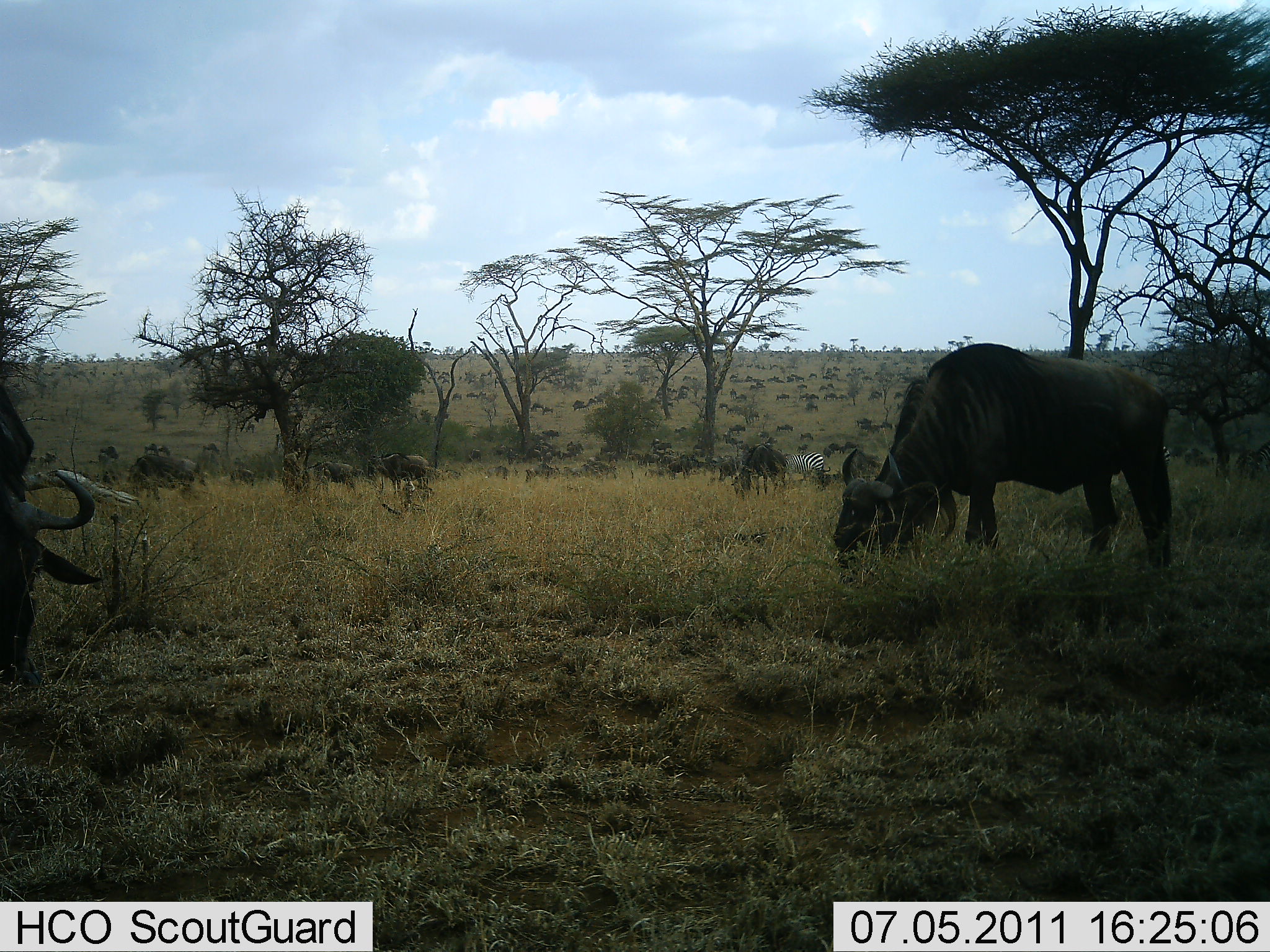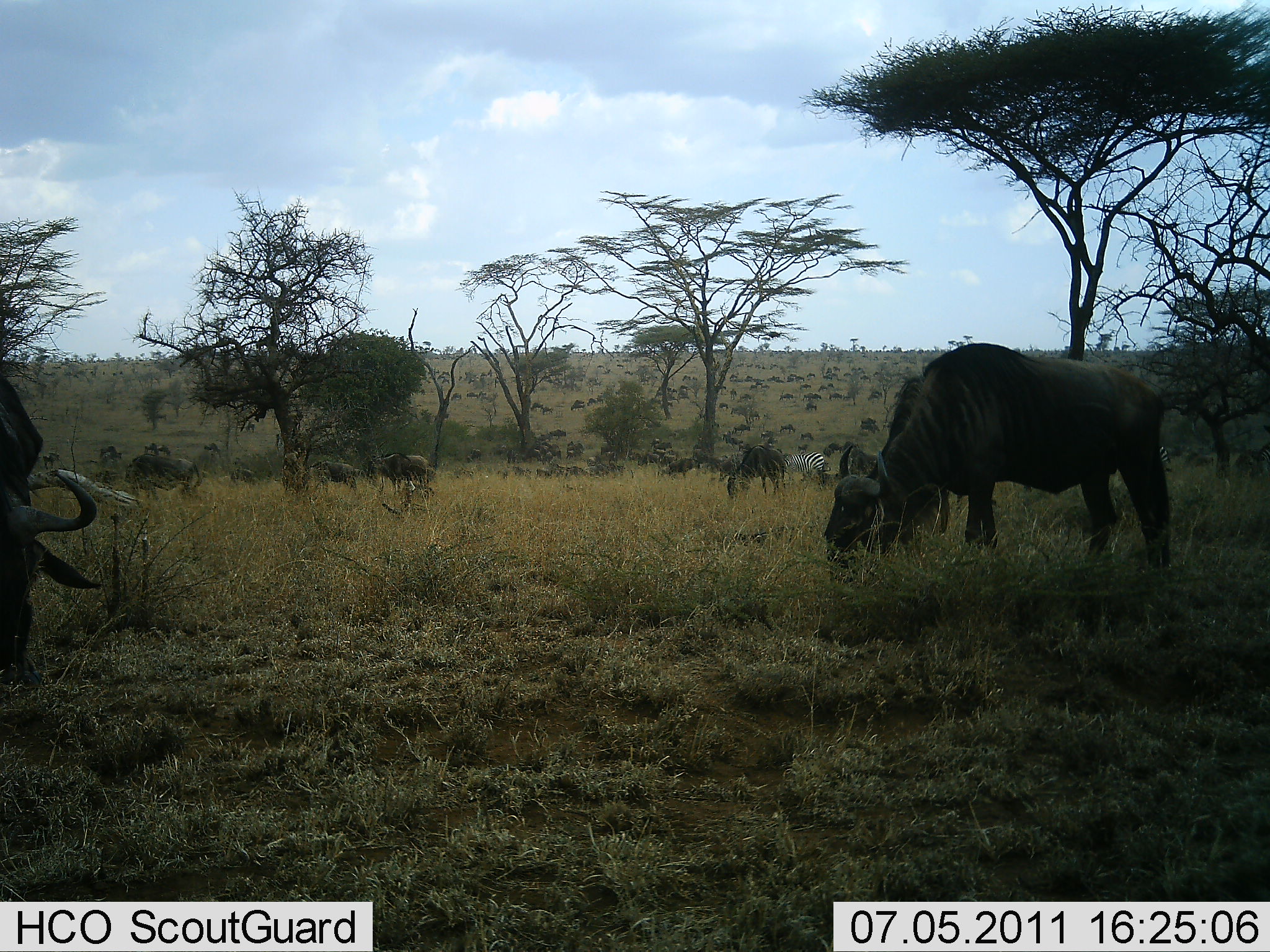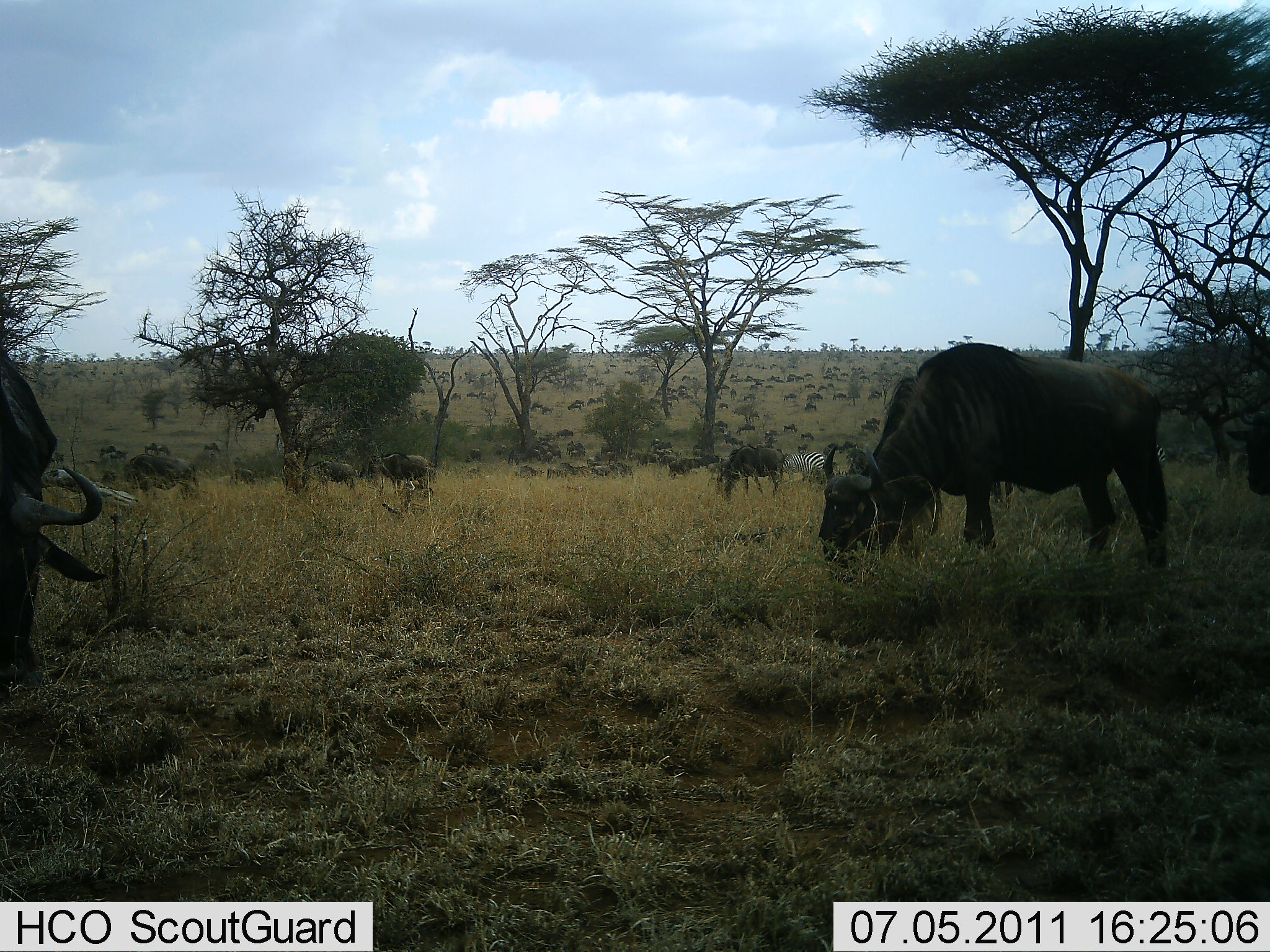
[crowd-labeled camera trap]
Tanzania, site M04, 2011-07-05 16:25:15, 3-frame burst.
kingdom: Animalia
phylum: Chordata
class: Mammalia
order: Artiodactyla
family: Bovidae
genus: Connochaetes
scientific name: Connochaetes taurinus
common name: blue wildebeest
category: wildebeest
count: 51+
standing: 30%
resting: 0%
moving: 50%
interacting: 5%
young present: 0%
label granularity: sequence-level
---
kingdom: Animalia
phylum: Chordata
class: Mammalia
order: Perissodactyla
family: Equidae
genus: Equus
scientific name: Equus quagga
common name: plains zebra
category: zebra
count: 1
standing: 36%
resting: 0%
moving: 7%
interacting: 0%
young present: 0%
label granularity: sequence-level